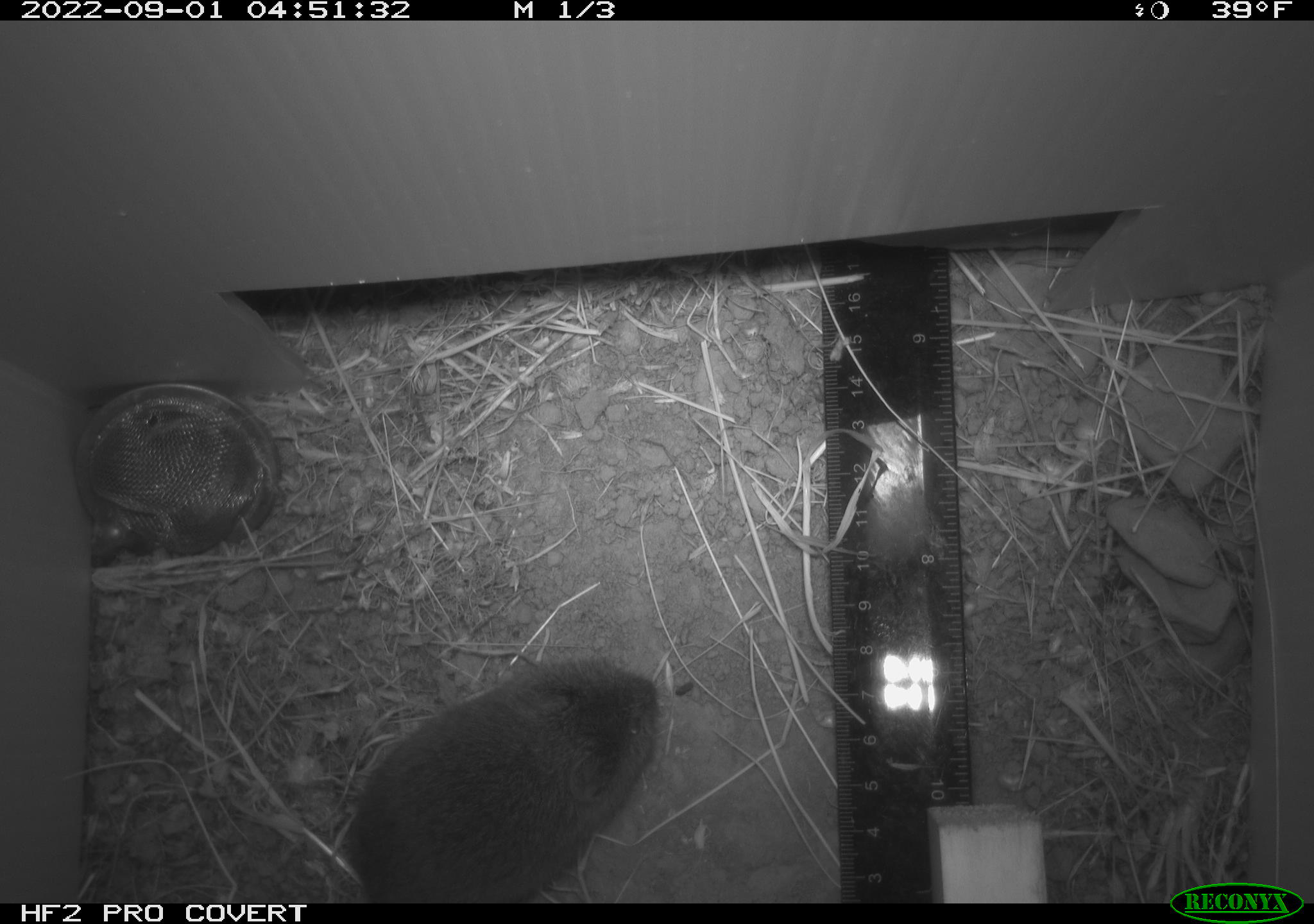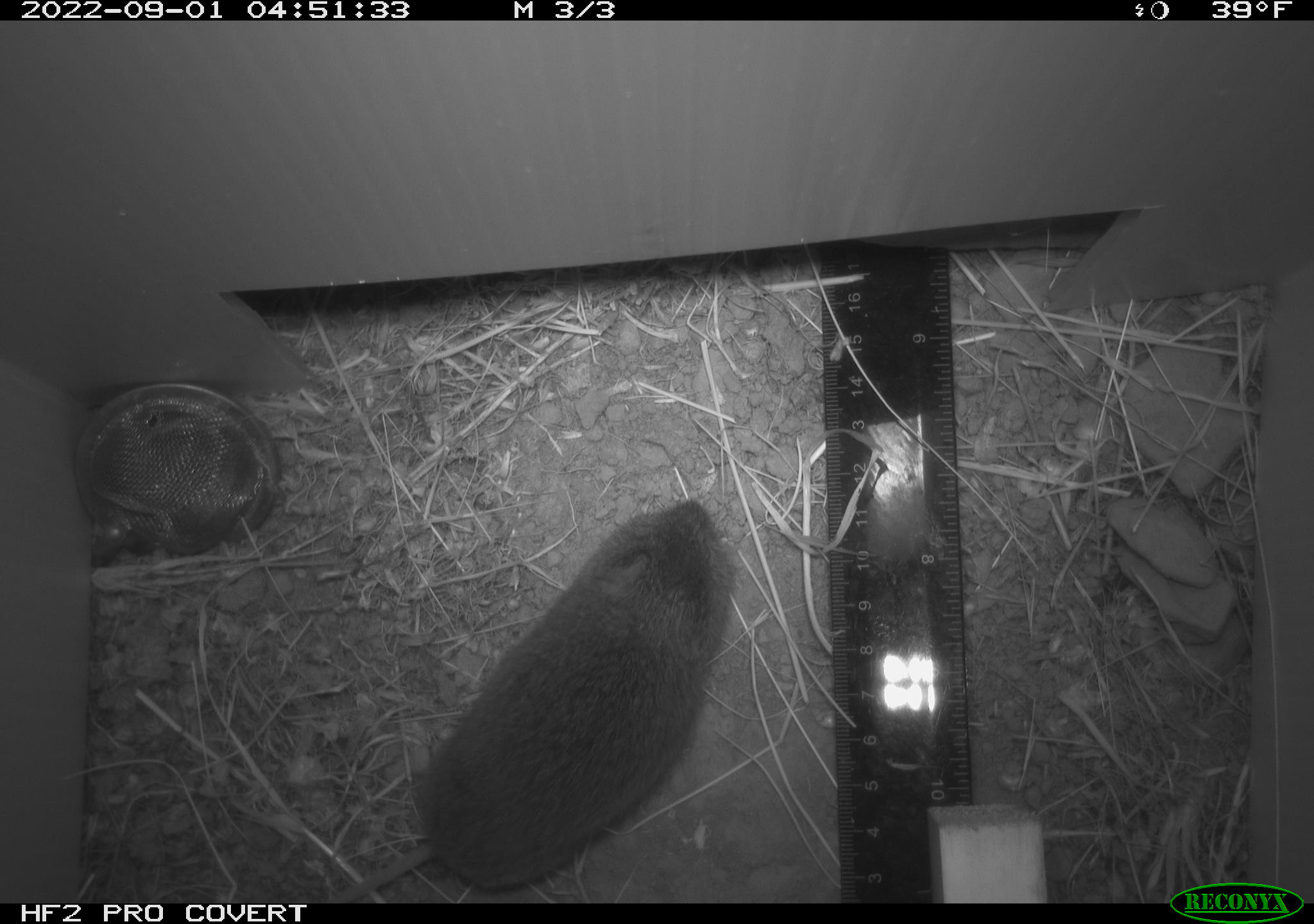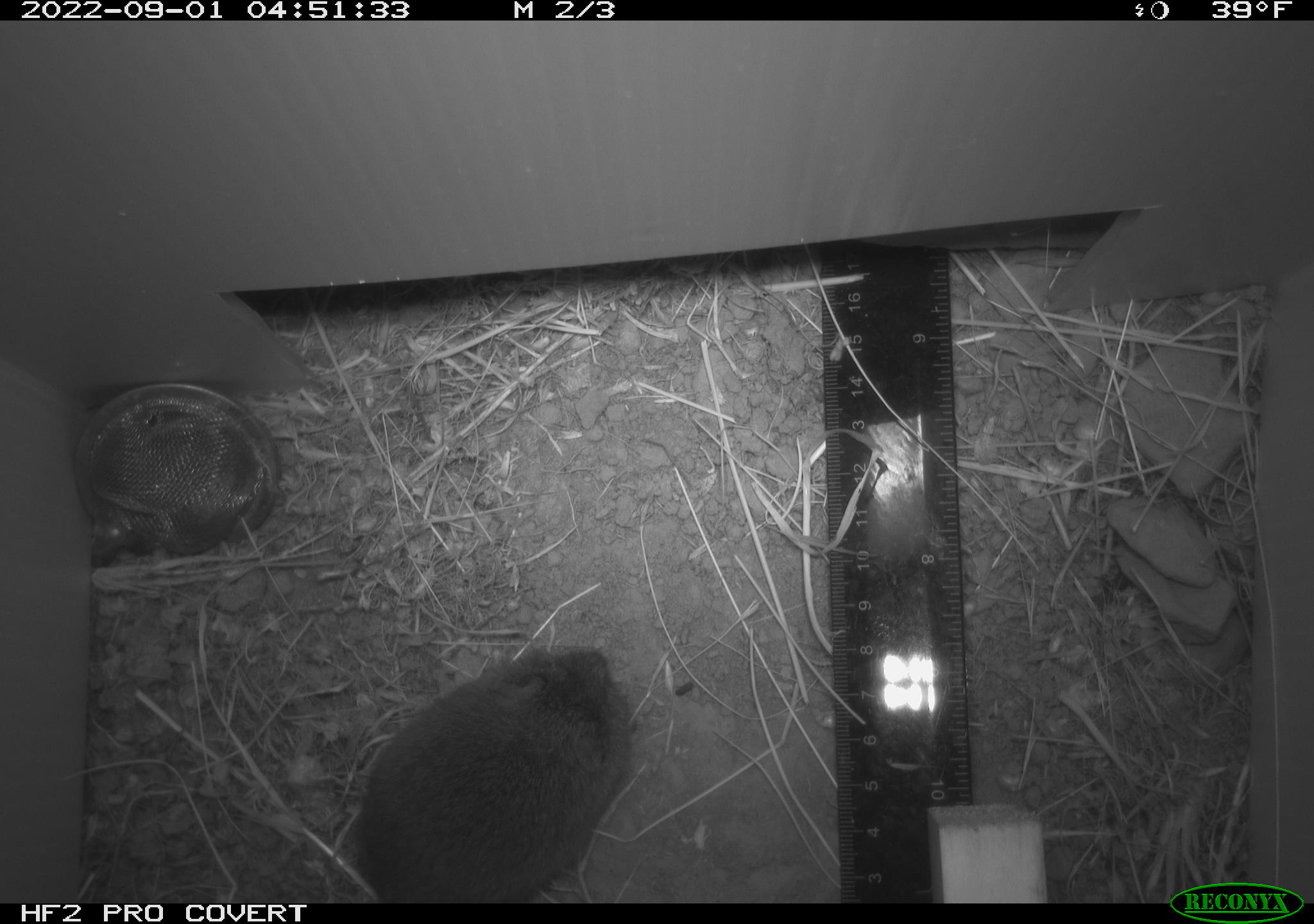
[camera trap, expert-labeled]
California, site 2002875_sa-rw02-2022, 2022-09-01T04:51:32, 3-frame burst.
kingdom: Animalia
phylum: Chordata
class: Mammalia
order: Rodentia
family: Cricetidae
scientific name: Arvicolinae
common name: voles, lemmings, and muskrats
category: arvicolinae subfamily